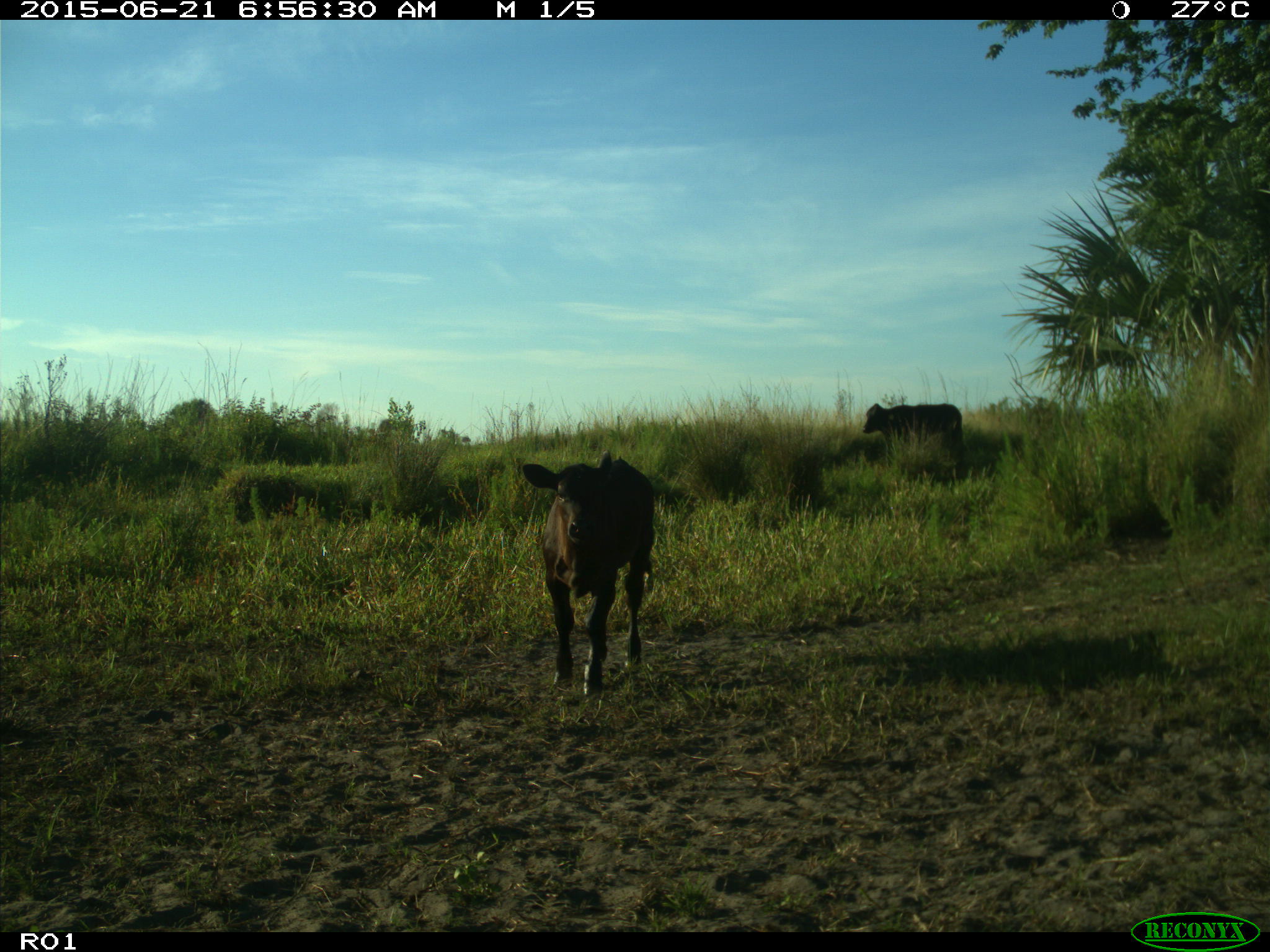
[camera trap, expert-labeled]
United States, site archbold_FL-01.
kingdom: Animalia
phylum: Chordata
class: Mammalia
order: Artiodactyla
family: Bovidae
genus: Bos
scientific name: Bos taurus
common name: domestic cow